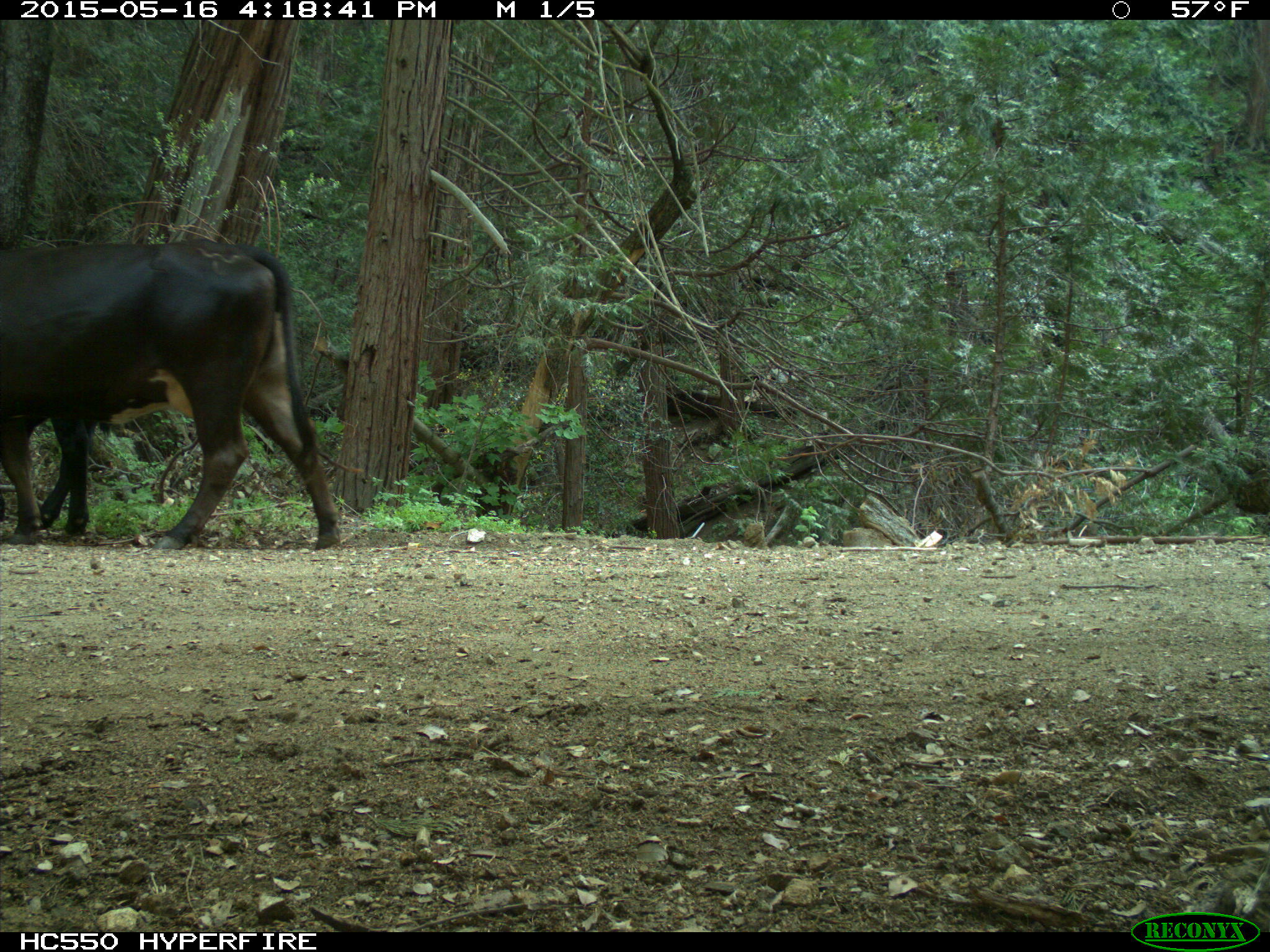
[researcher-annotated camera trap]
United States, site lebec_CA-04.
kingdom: Animalia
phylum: Chordata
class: Mammalia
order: Artiodactyla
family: Bovidae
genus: Bos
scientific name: Bos taurus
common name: domestic cow